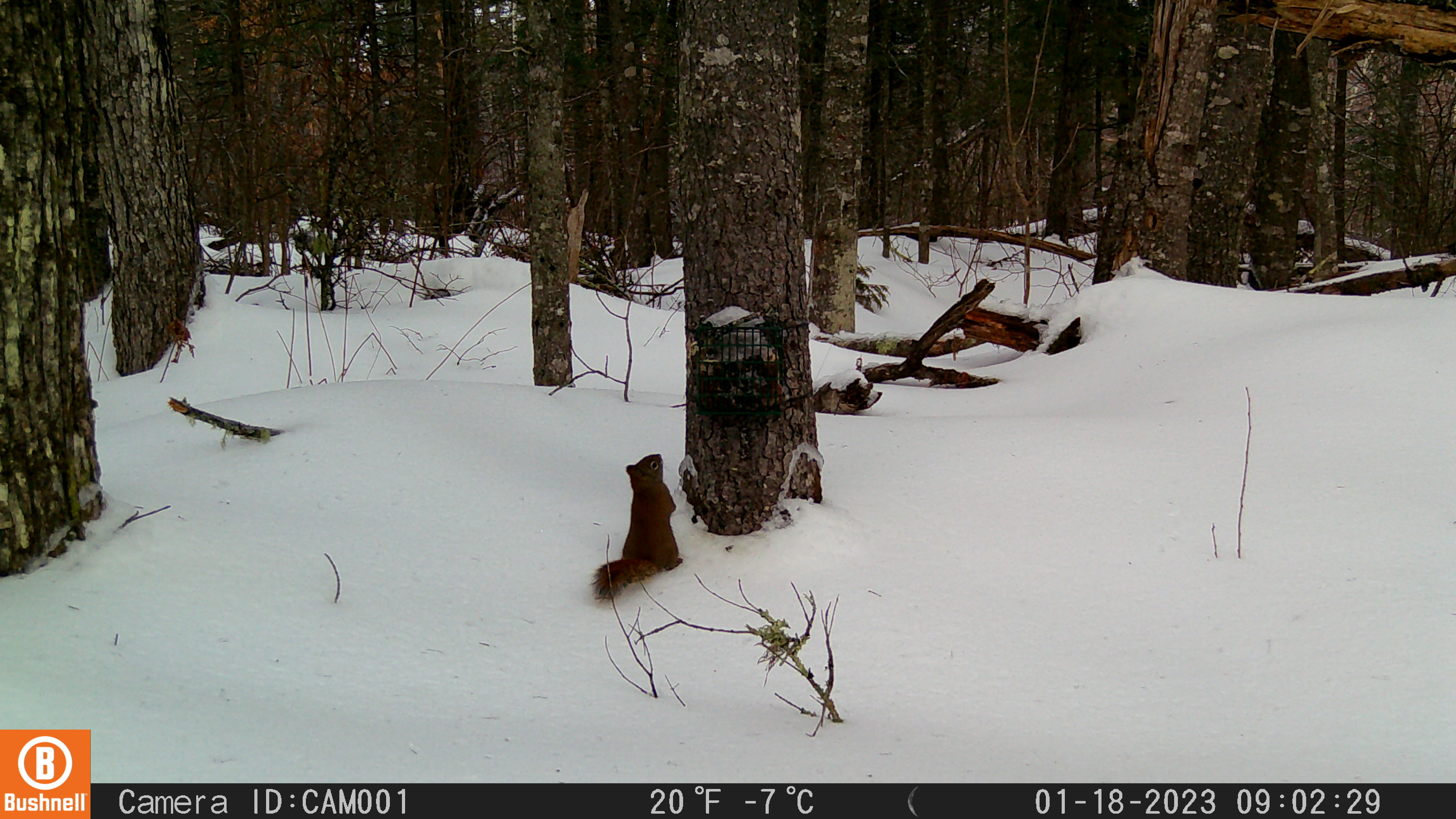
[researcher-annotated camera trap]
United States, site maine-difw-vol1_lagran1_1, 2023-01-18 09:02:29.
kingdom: Animalia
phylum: Chordata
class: Mammalia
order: Rodentia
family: Sciuridae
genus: Tamiasciurus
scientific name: Tamiasciurus hudsonicus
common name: red squirrel